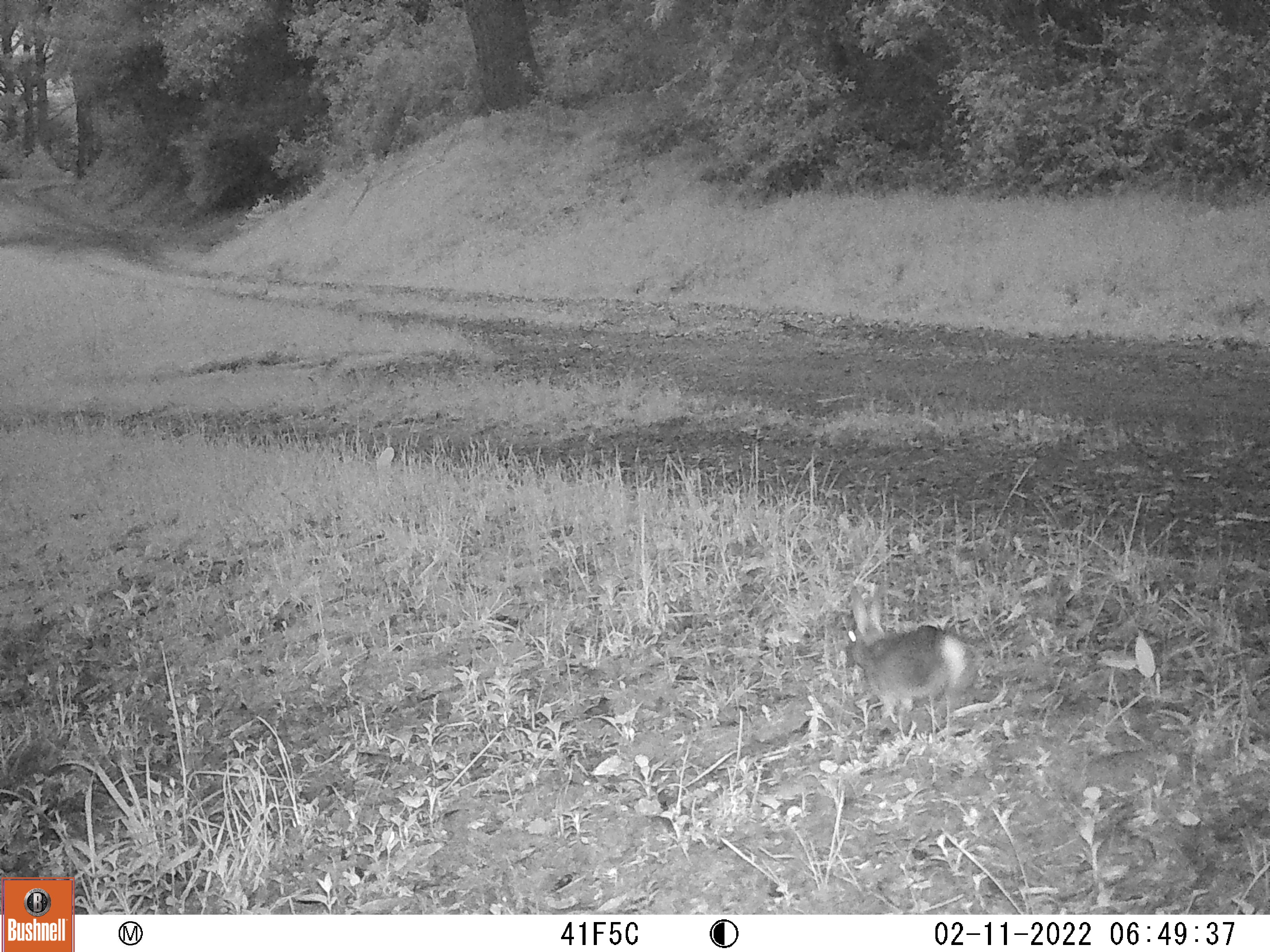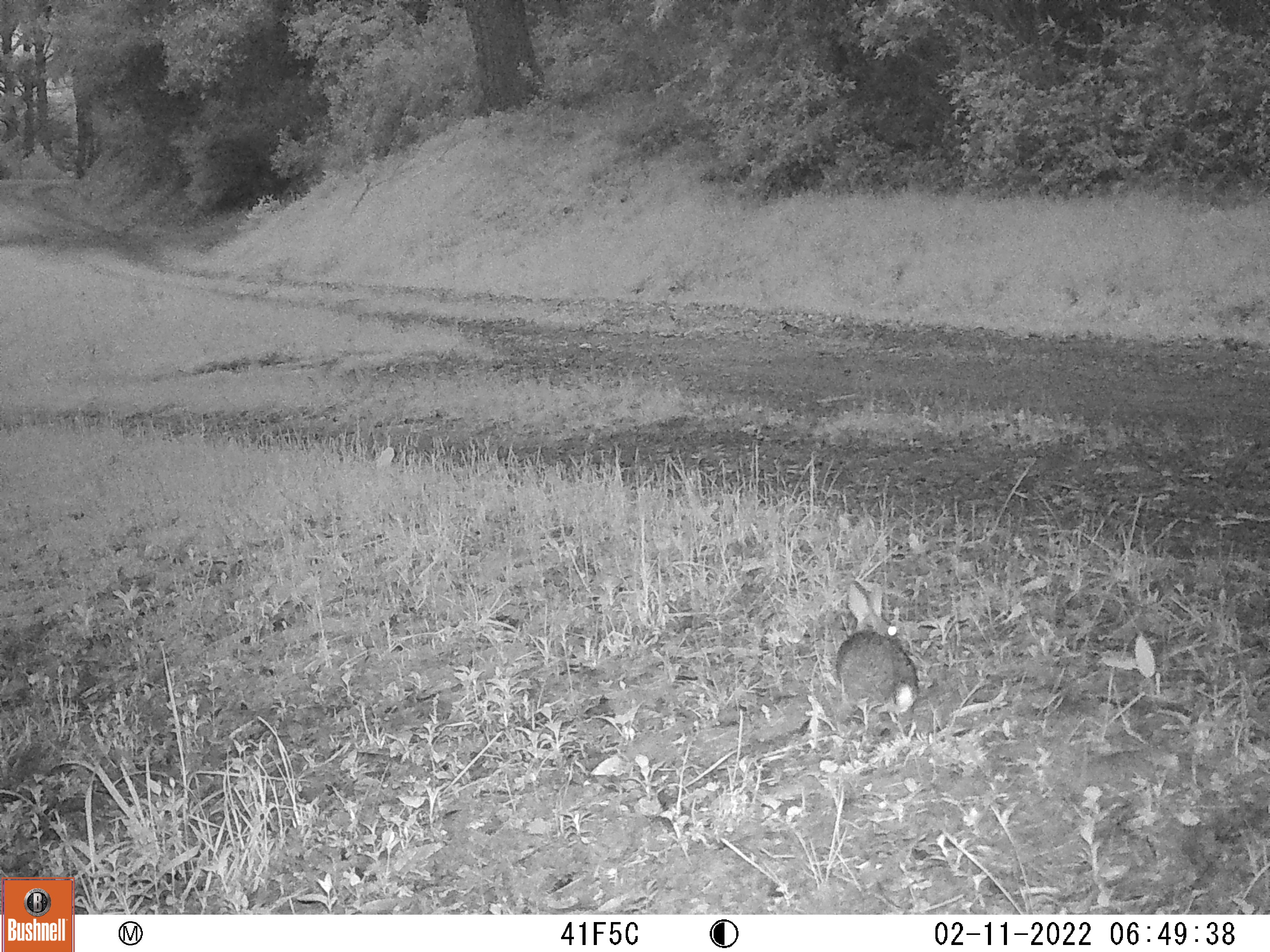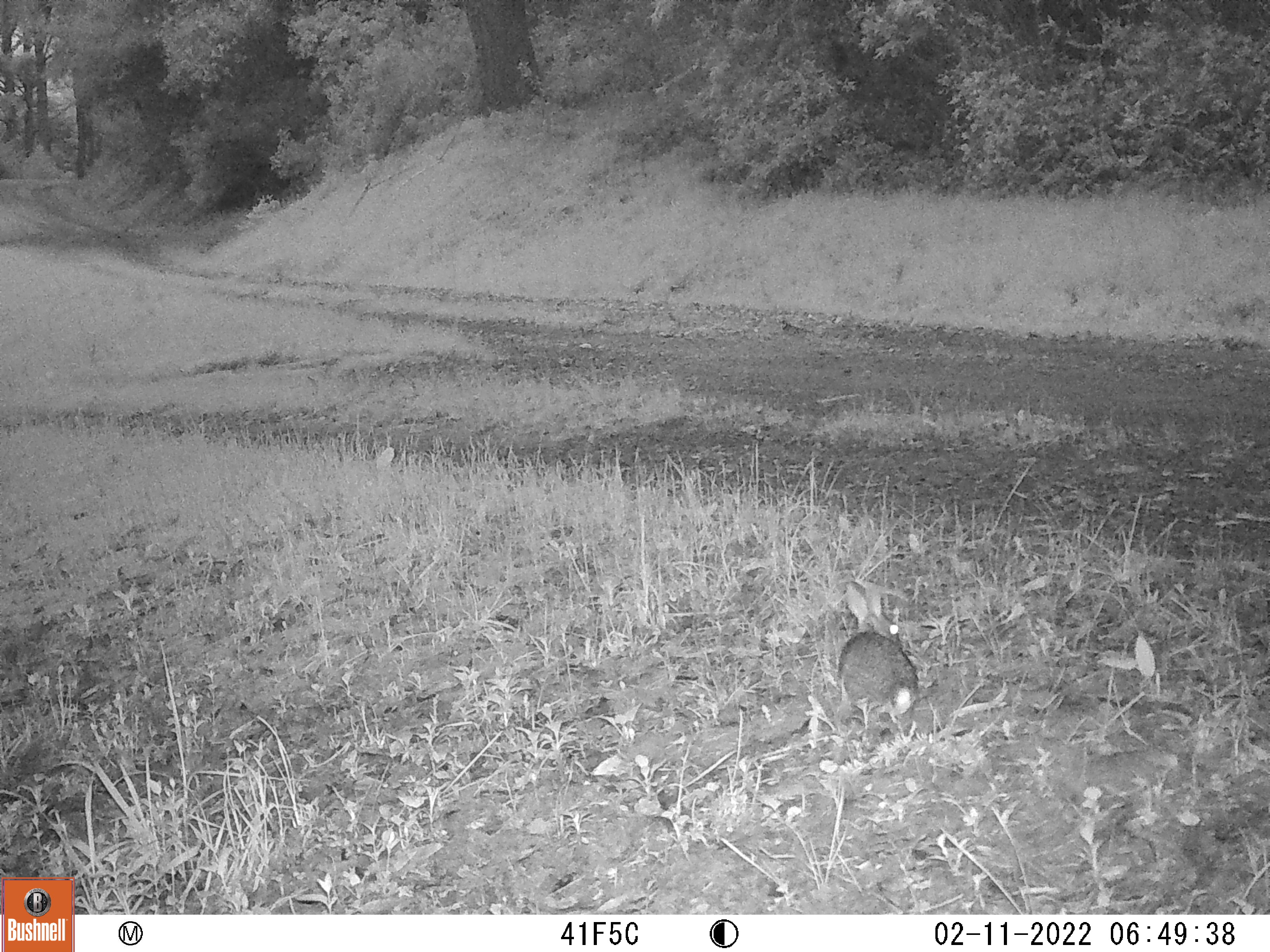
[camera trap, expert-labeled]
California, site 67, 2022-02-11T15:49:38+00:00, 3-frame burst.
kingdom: Animalia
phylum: Chordata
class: Mammalia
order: Lagomorpha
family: Leporidae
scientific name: Leporidae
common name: rabbit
Rabbit (Leporidae).